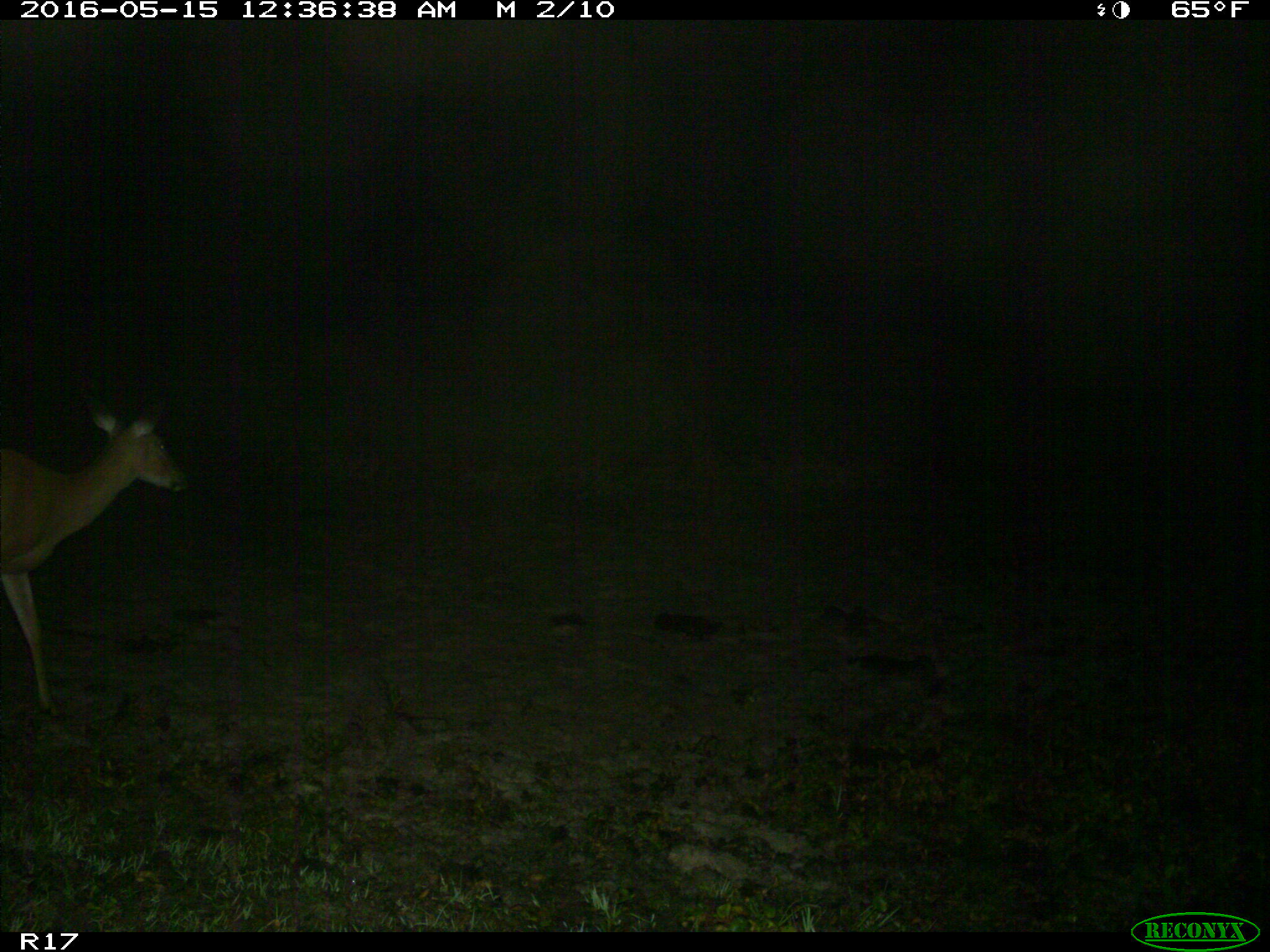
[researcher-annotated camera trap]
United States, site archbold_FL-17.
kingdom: Animalia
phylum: Chordata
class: Mammalia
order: Artiodactyla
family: Cervidae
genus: Odocoileus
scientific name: Odocoileus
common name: deer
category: unidentified deer